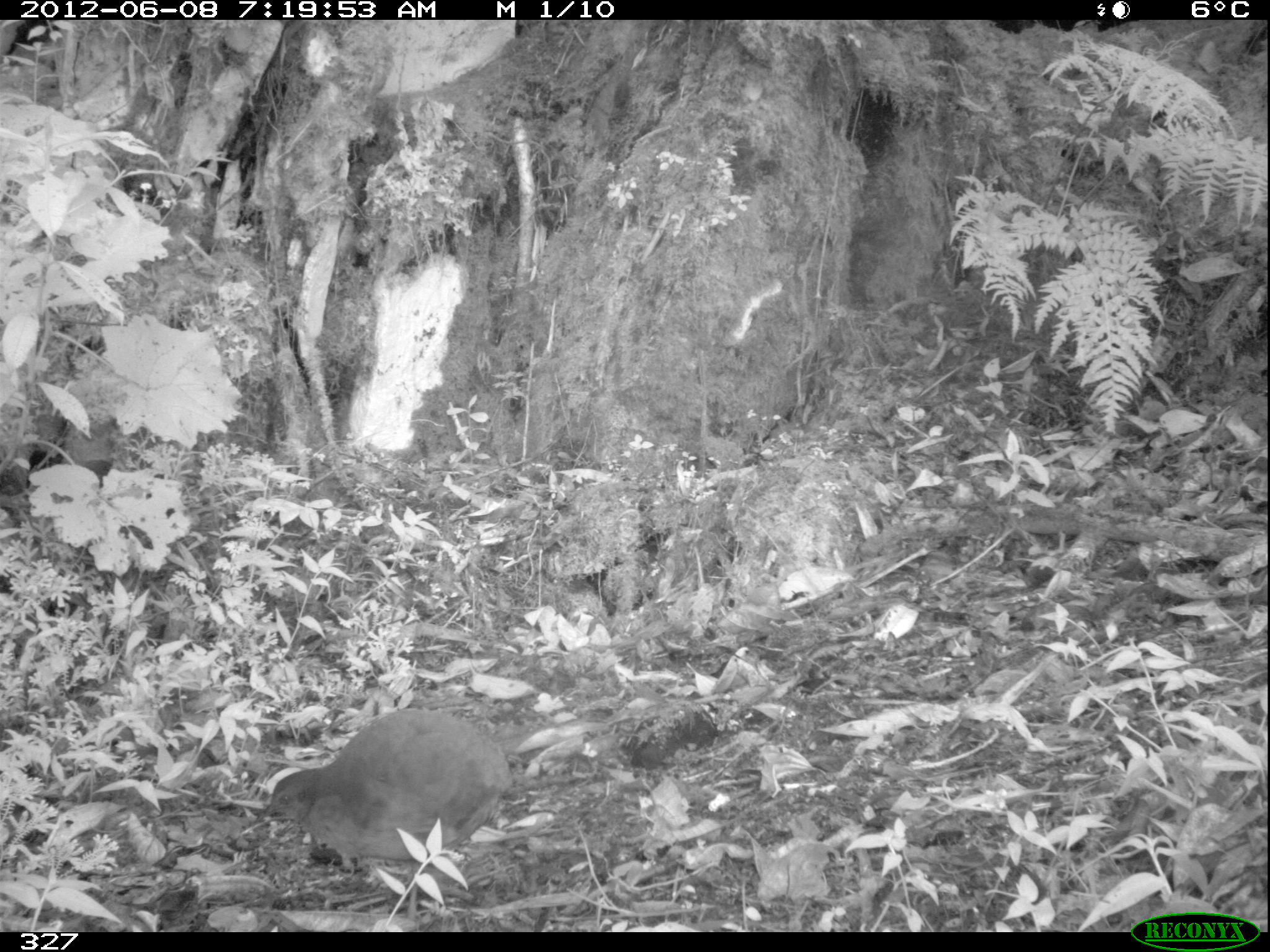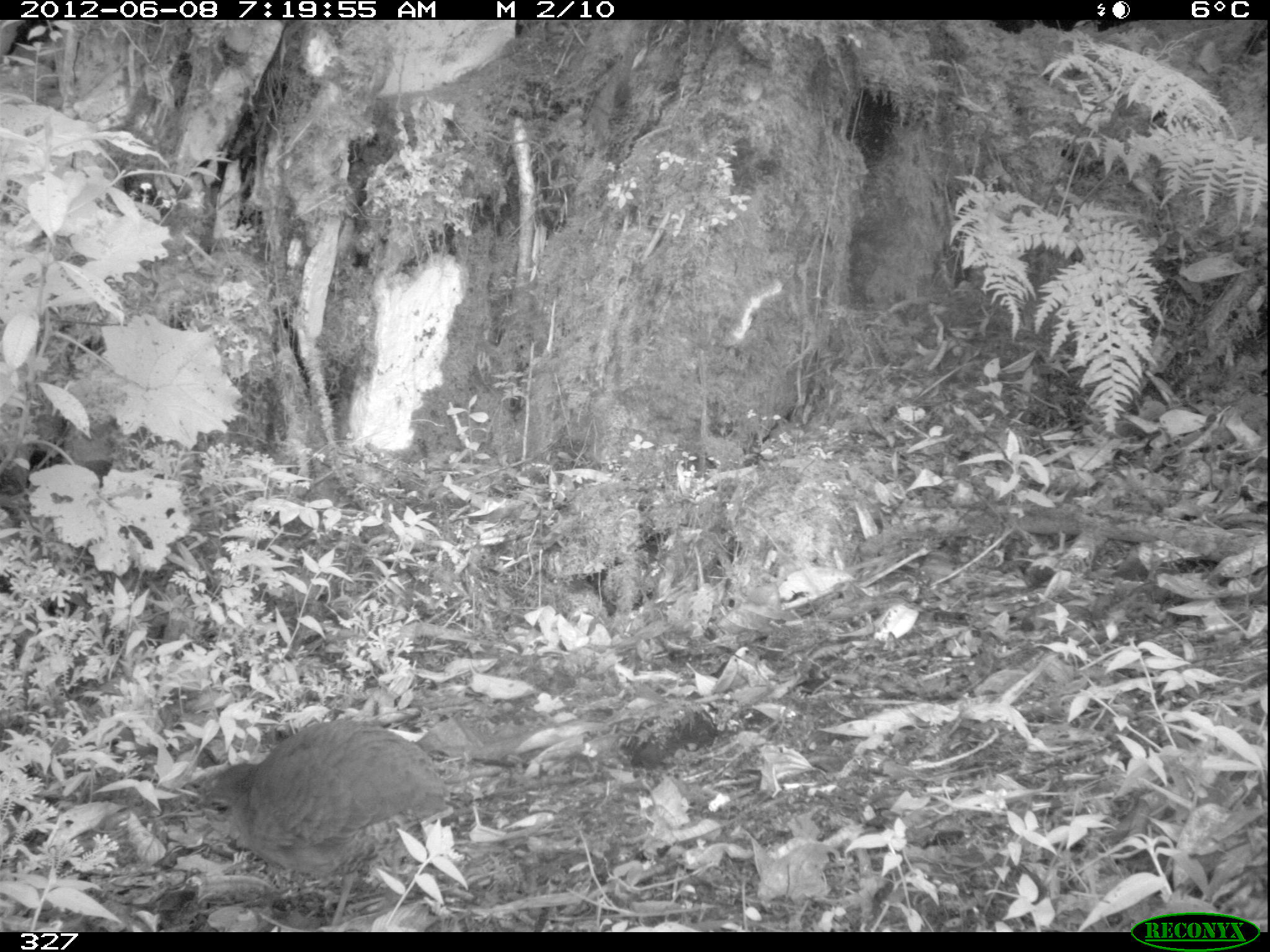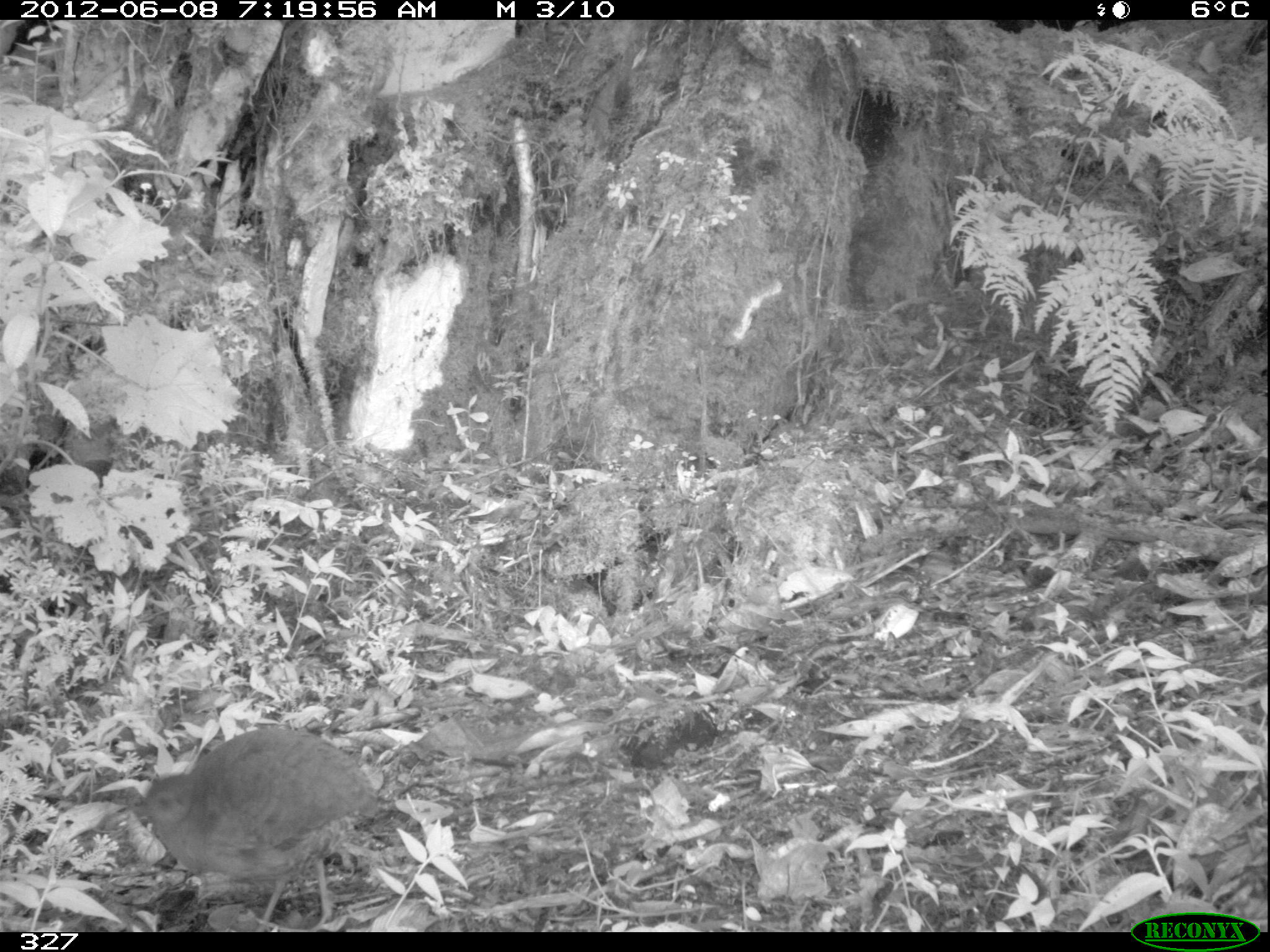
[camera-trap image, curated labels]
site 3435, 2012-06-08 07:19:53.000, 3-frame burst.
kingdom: Animalia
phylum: Chordata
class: Aves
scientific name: Aves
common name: bird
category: unknown bird